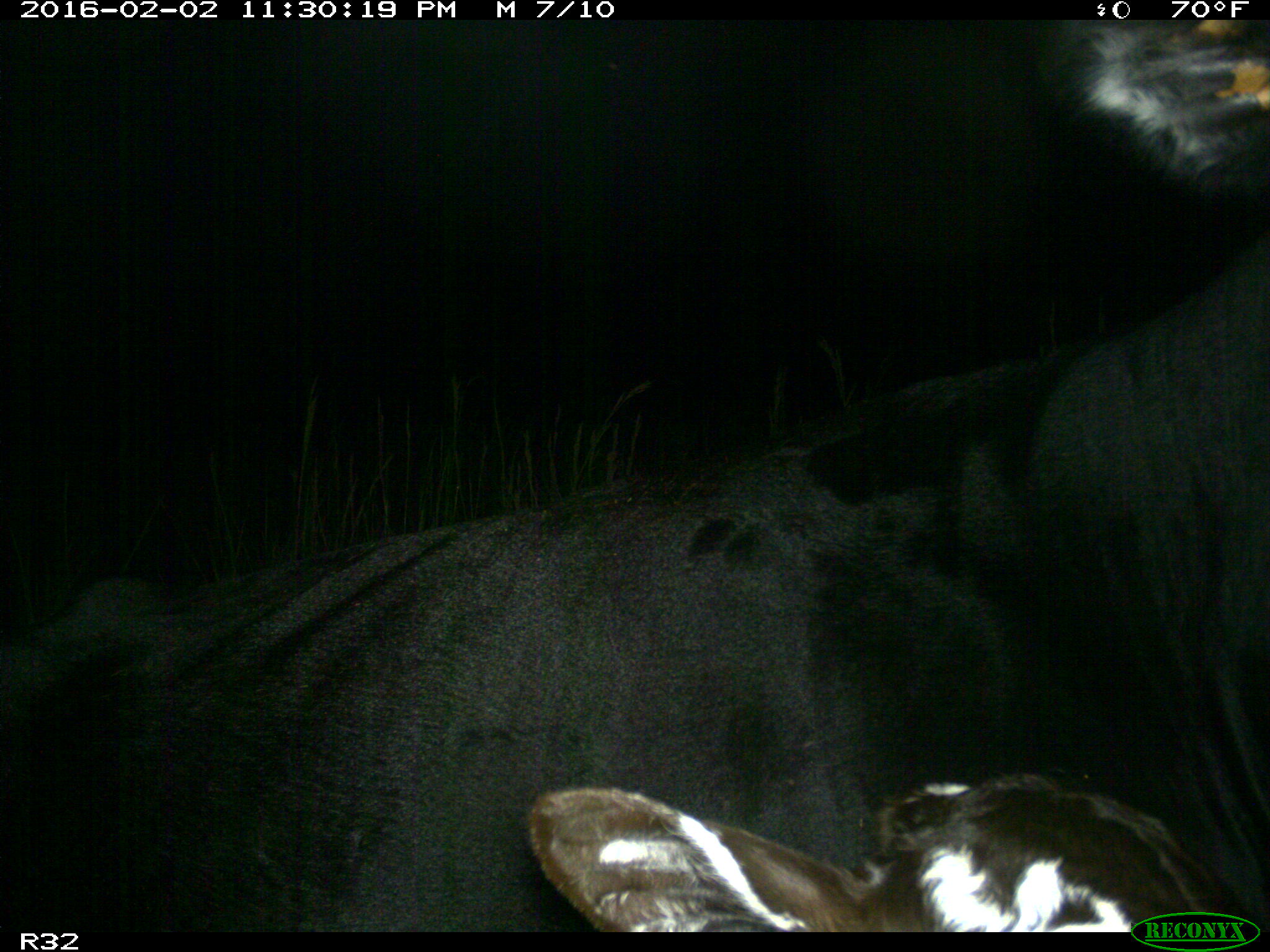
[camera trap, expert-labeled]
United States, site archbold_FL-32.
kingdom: Animalia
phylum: Chordata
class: Mammalia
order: Artiodactyla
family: Bovidae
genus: Bos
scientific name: Bos taurus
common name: domestic cow